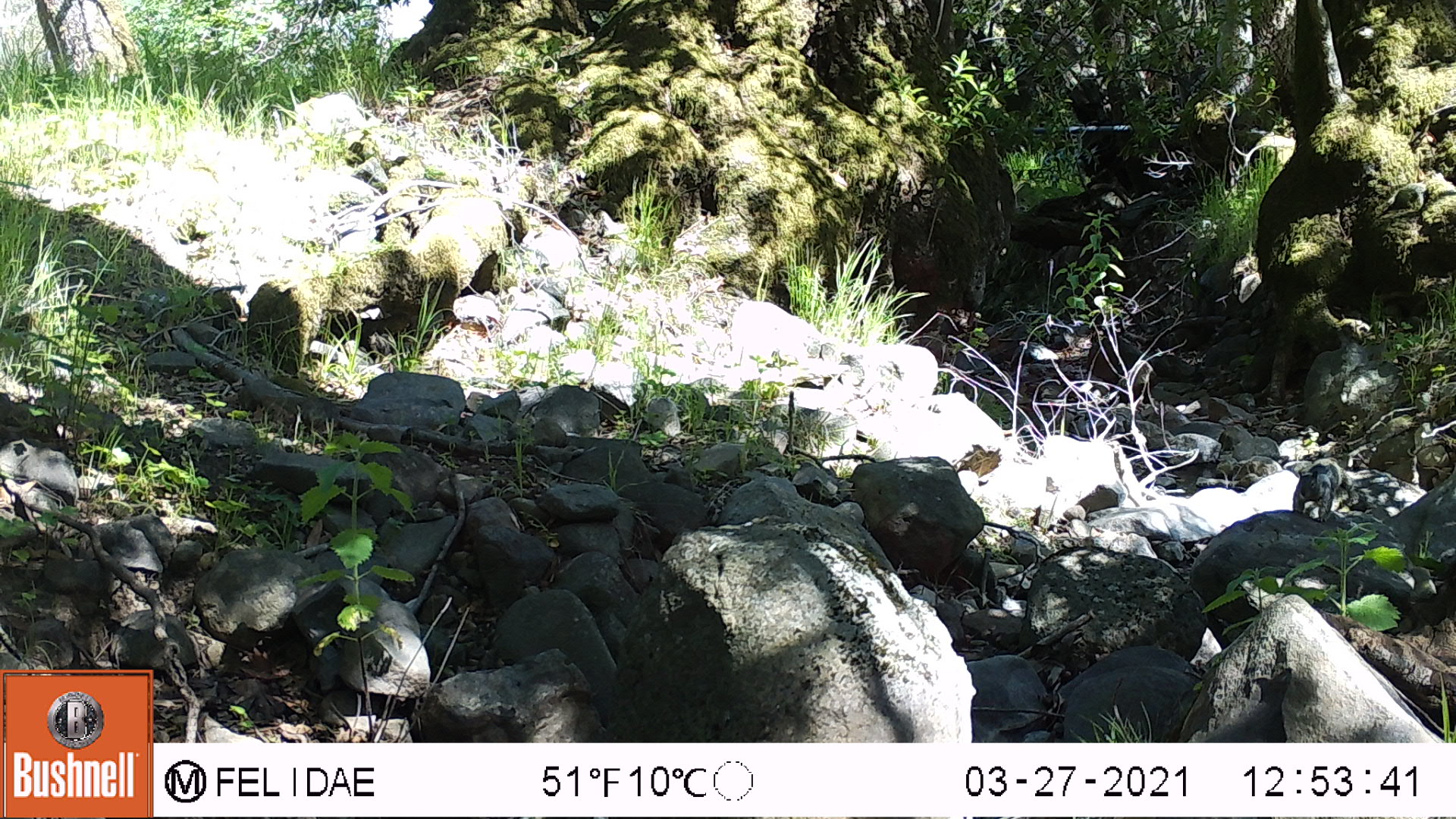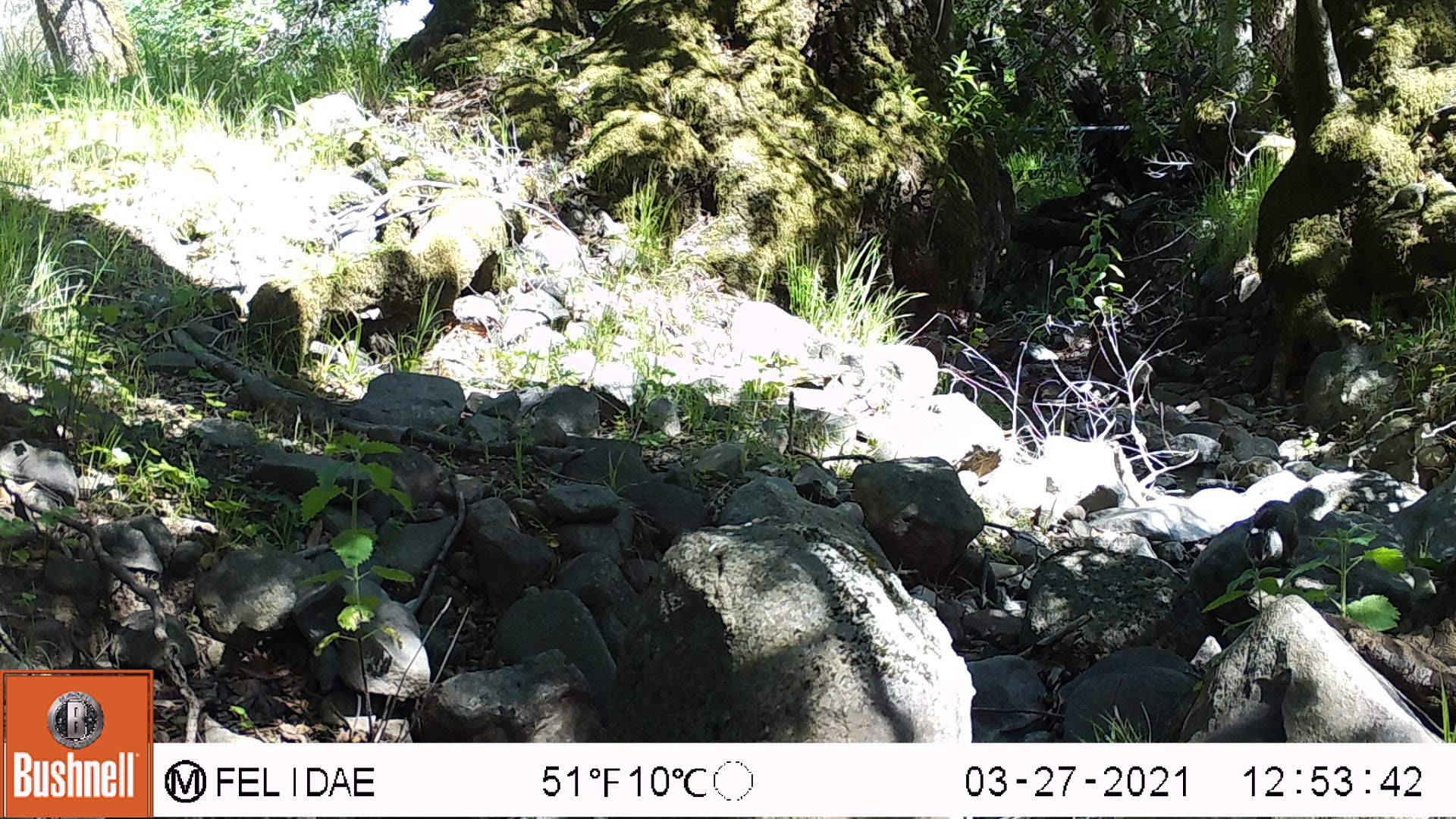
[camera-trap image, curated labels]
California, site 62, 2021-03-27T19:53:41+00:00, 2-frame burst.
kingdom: Animalia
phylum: Chordata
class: Mammalia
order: Rodentia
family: Sciuridae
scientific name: Sciuridae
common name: squirrel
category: unknown squirrel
Unknown squirrel (squirrel) (Sciuridae).